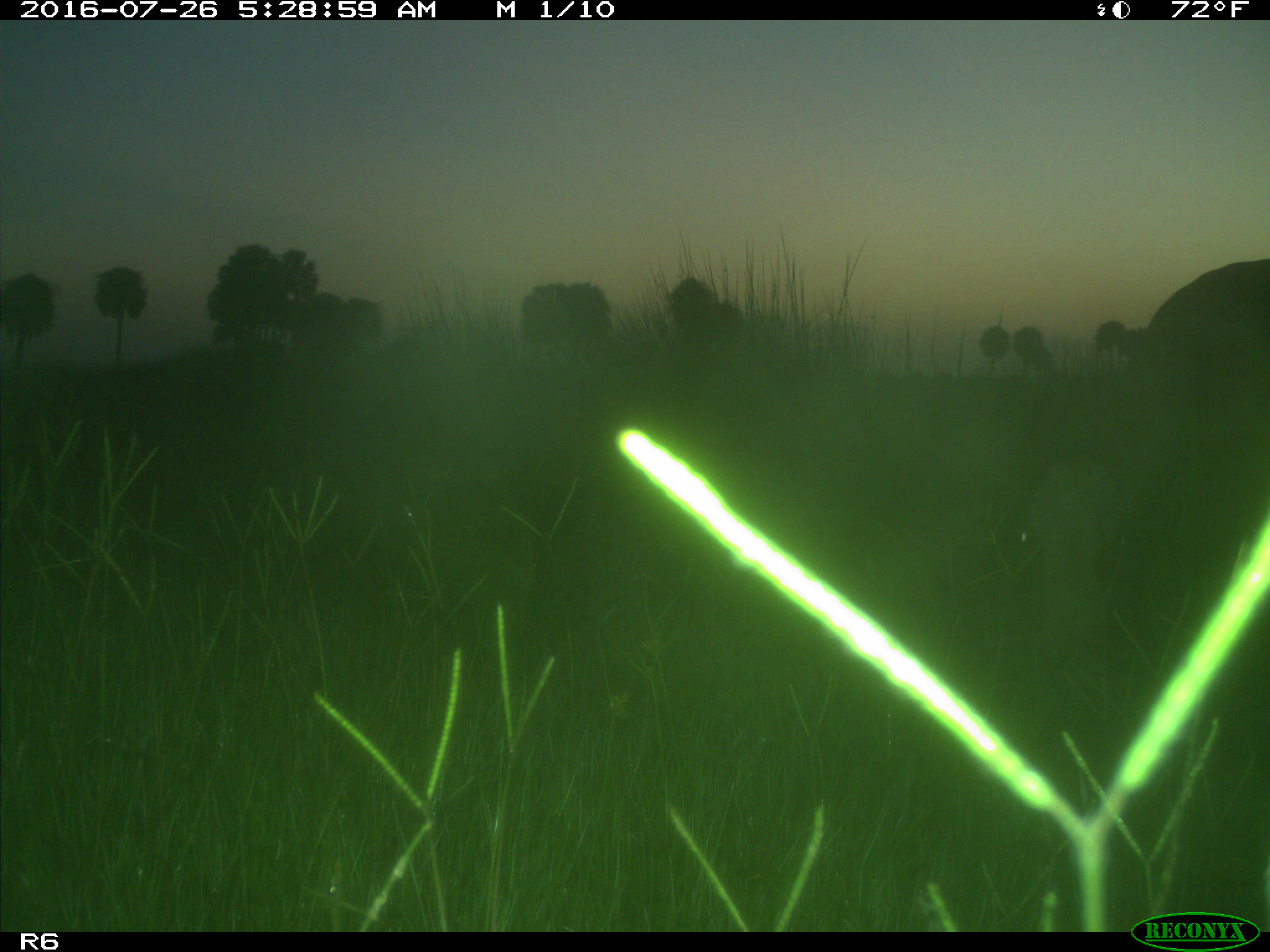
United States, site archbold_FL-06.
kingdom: Animalia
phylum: Chordata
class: Mammalia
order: Artiodactyla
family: Bovidae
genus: Bos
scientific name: Bos taurus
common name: domestic cow